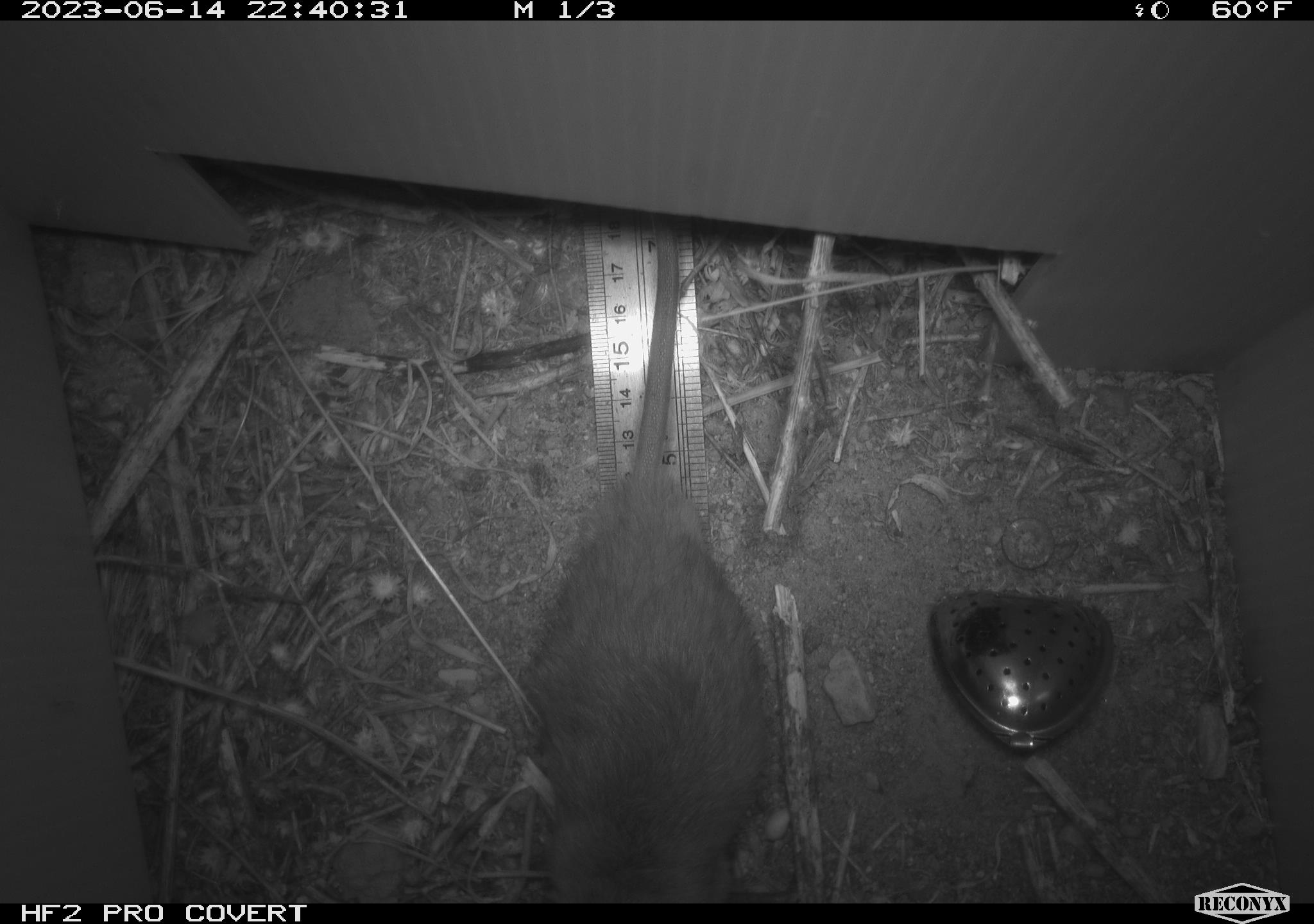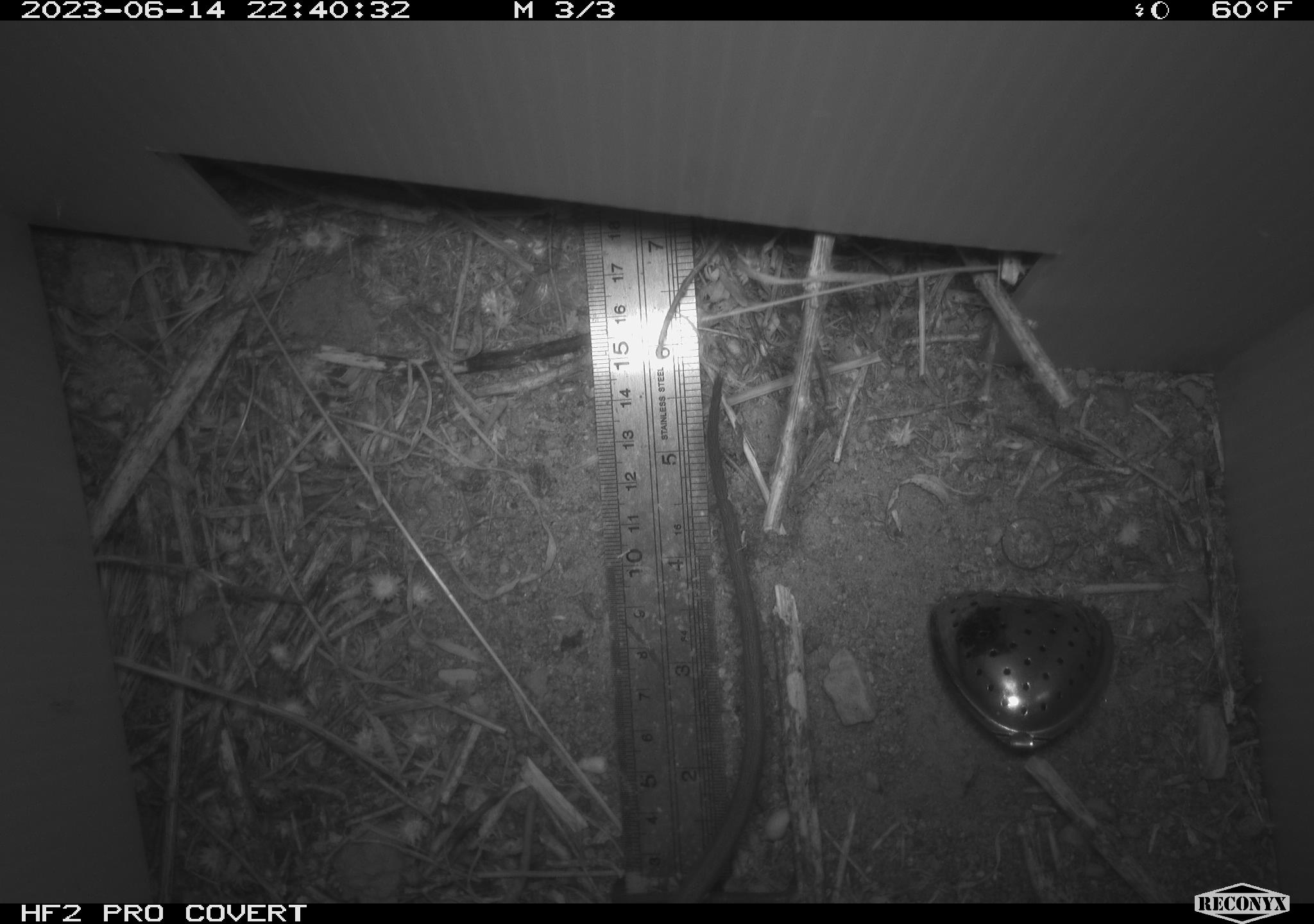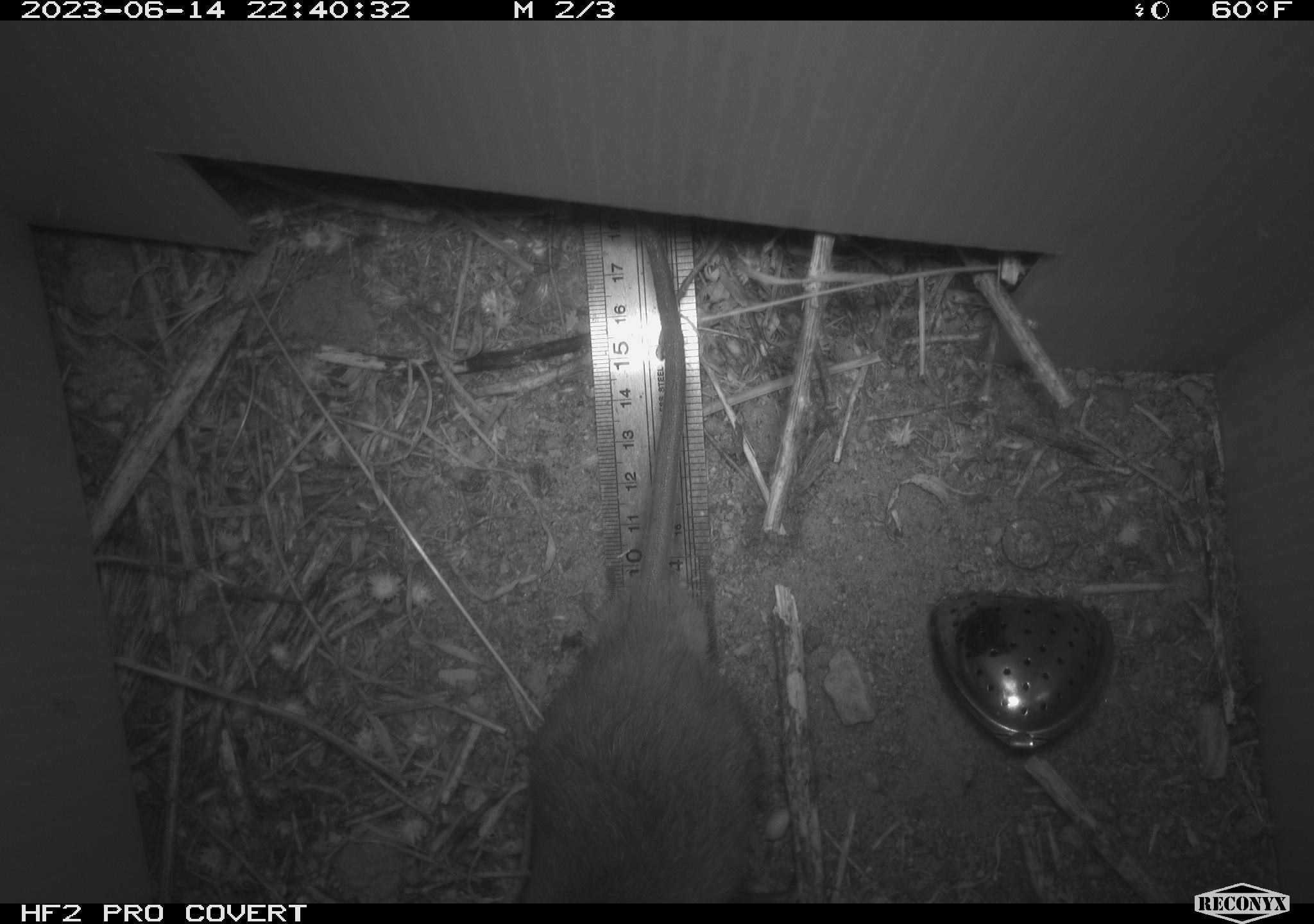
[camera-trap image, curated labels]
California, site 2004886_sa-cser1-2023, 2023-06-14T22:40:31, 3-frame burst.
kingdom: Animalia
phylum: Chordata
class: Mammalia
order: Rodentia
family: Muridae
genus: Rattus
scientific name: Rattus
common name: rat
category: rattus species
Rattus species (rat) (Rattus).